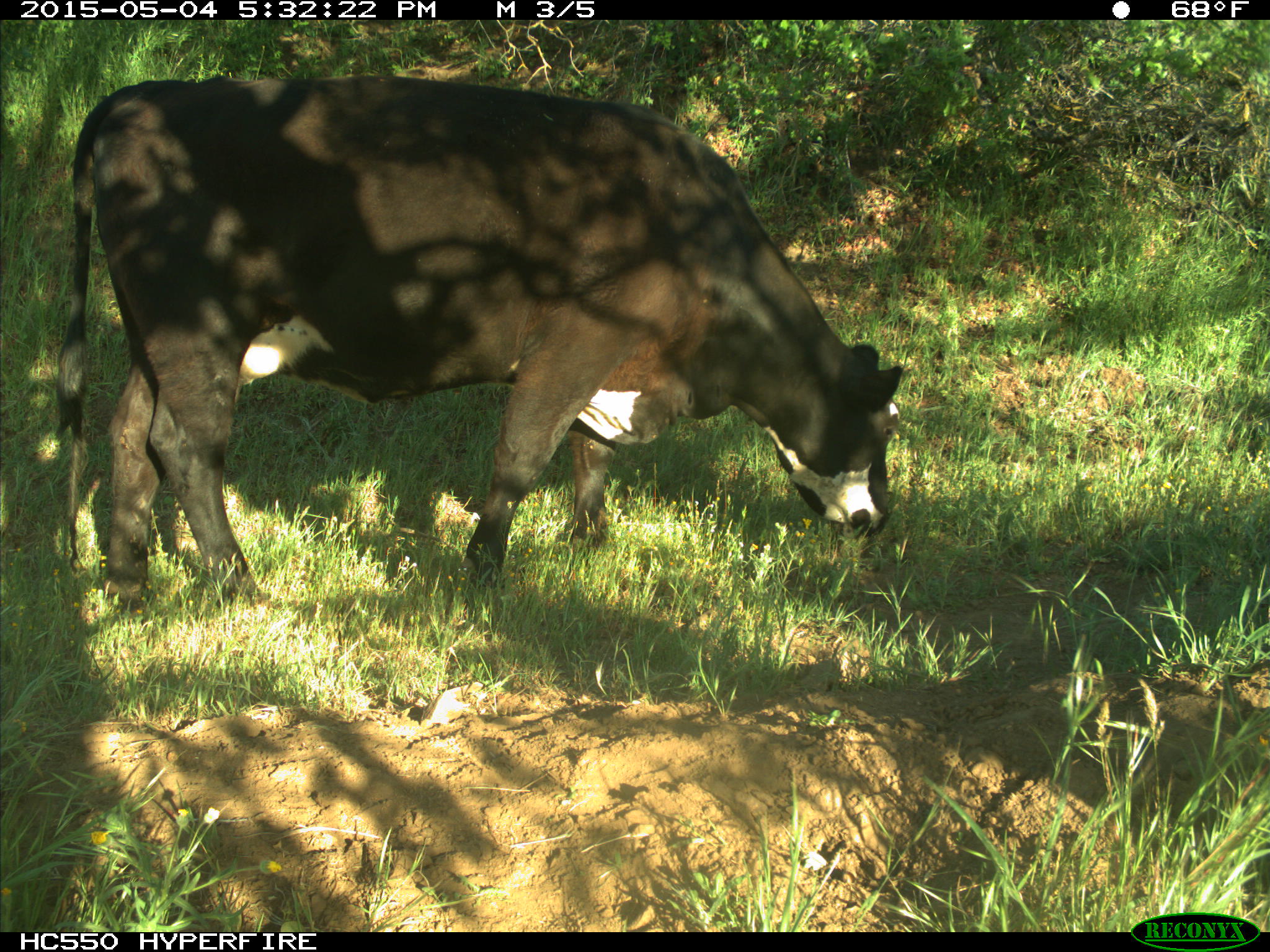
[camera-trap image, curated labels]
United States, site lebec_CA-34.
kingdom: Animalia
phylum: Chordata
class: Mammalia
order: Artiodactyla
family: Bovidae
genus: Bos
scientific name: Bos taurus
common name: domestic cow